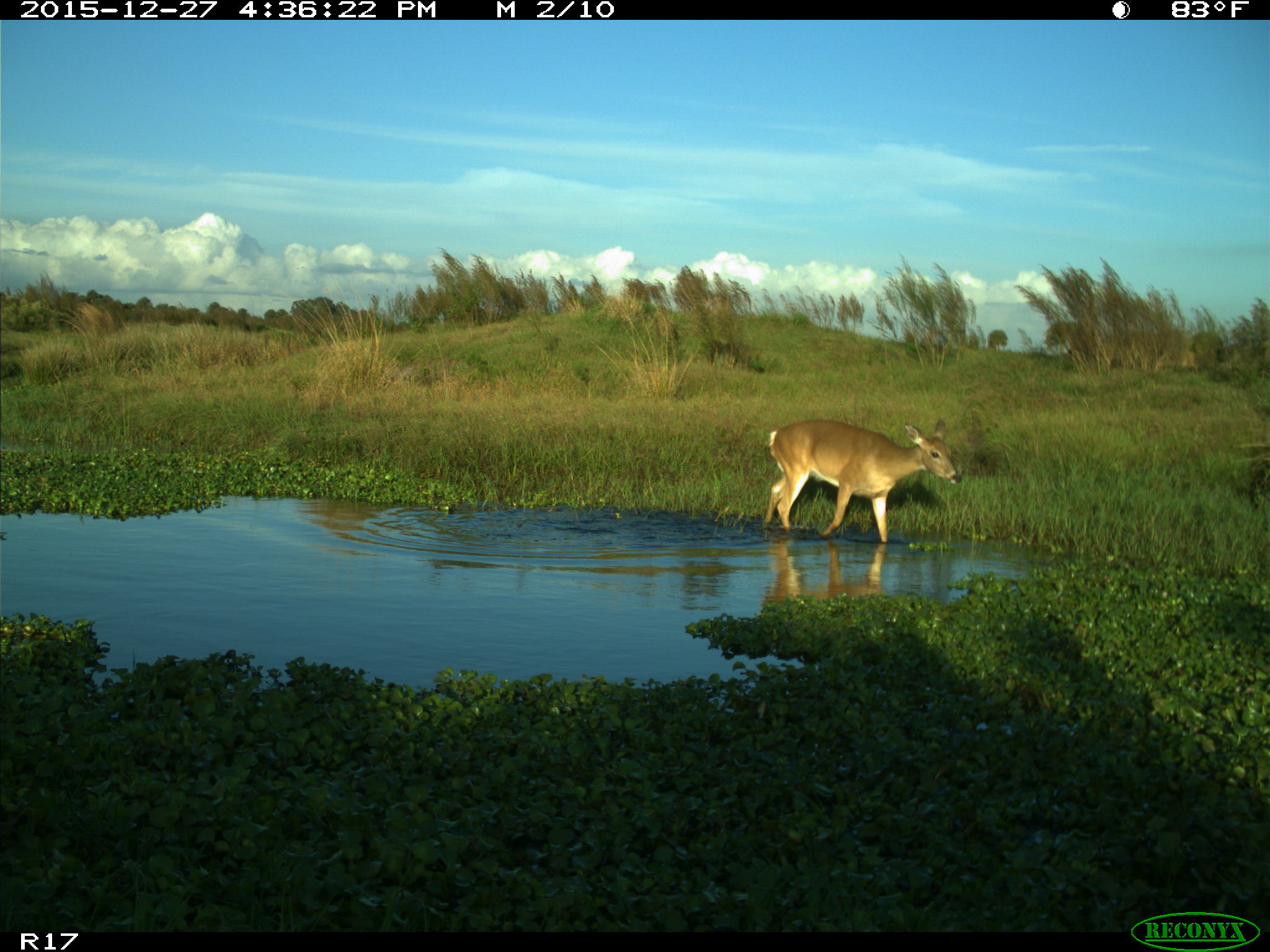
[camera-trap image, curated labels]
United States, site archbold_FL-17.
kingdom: Animalia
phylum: Chordata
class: Mammalia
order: Artiodactyla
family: Cervidae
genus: Odocoileus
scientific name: Odocoileus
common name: deer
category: unidentified deer